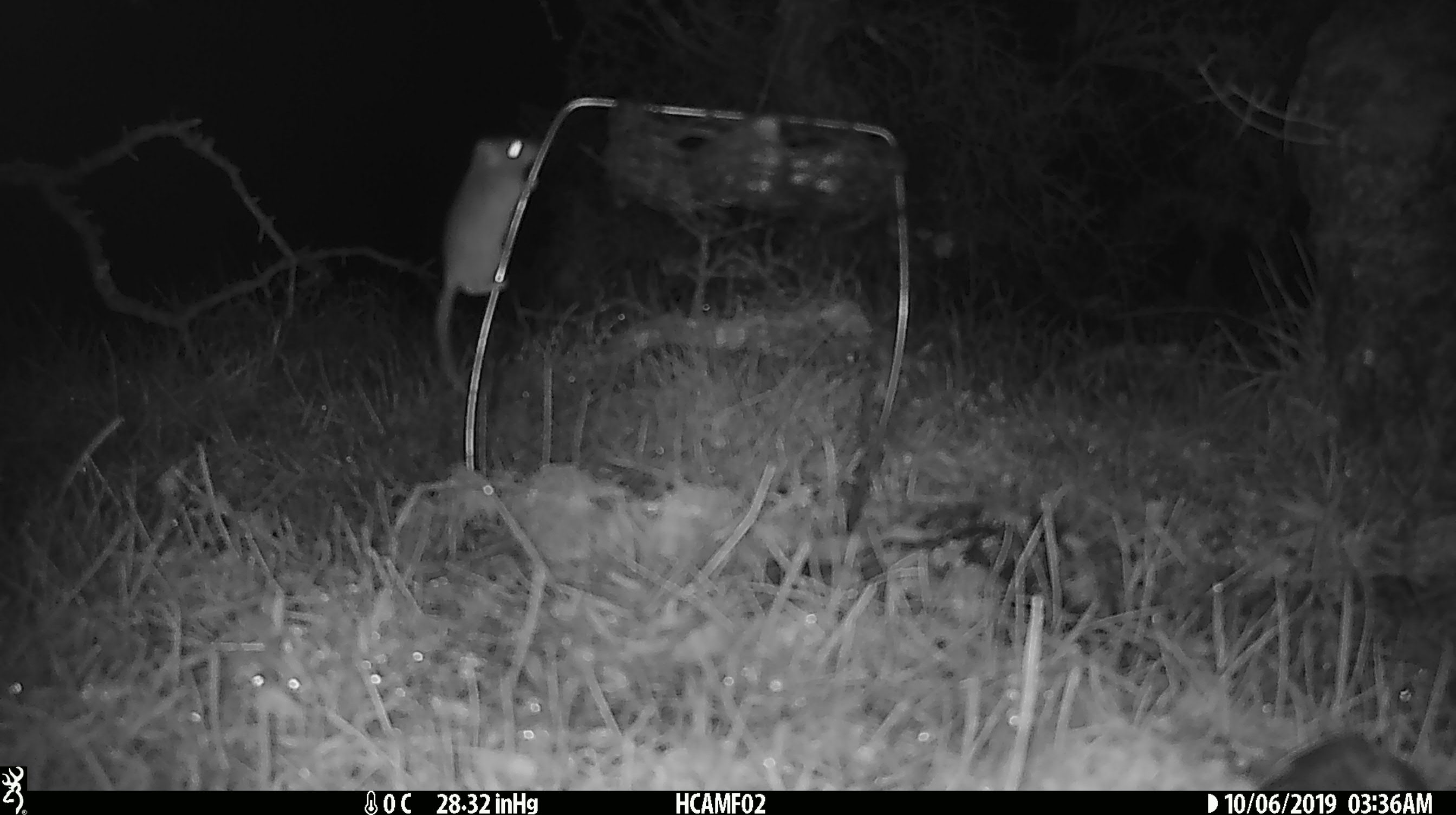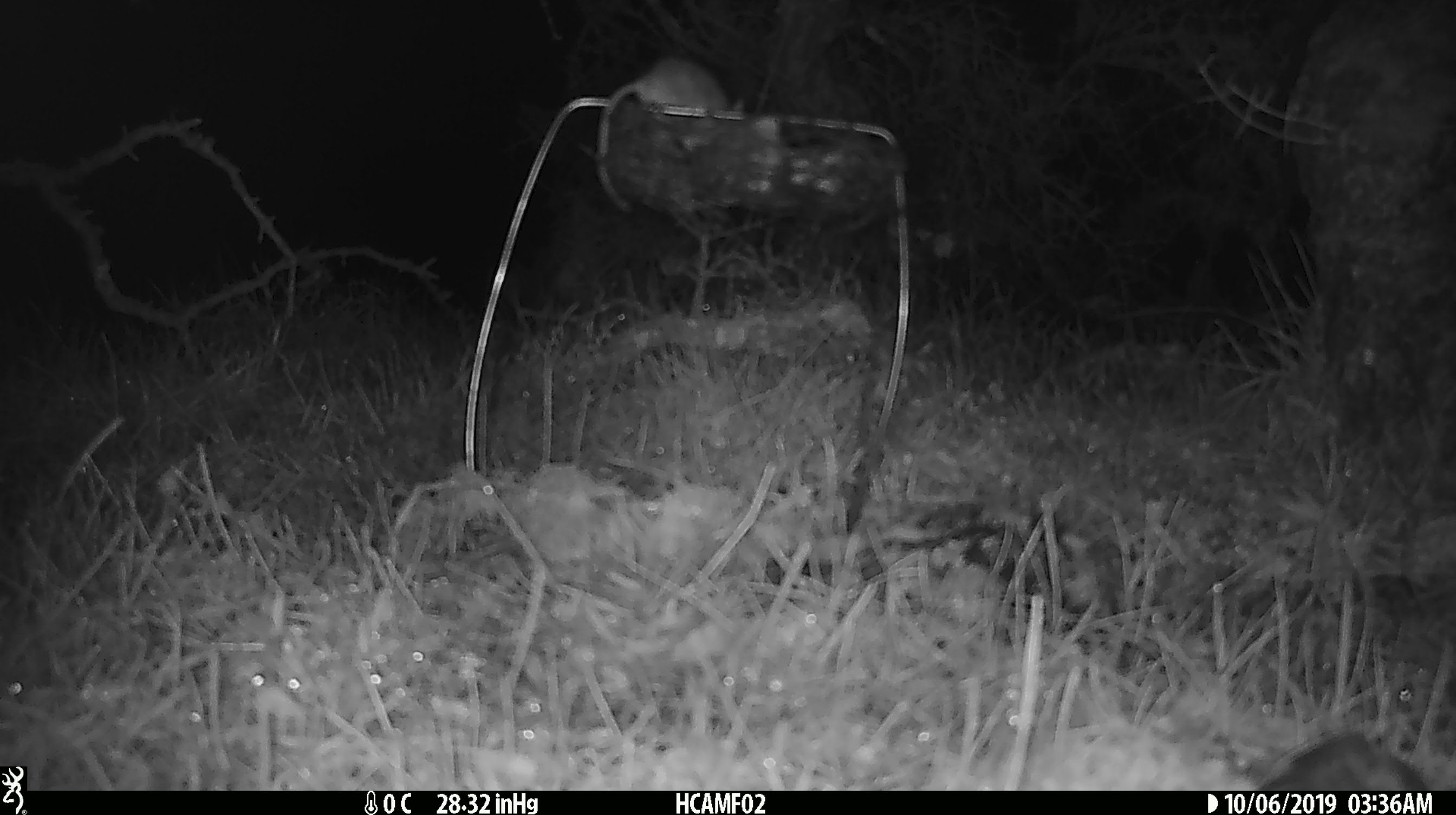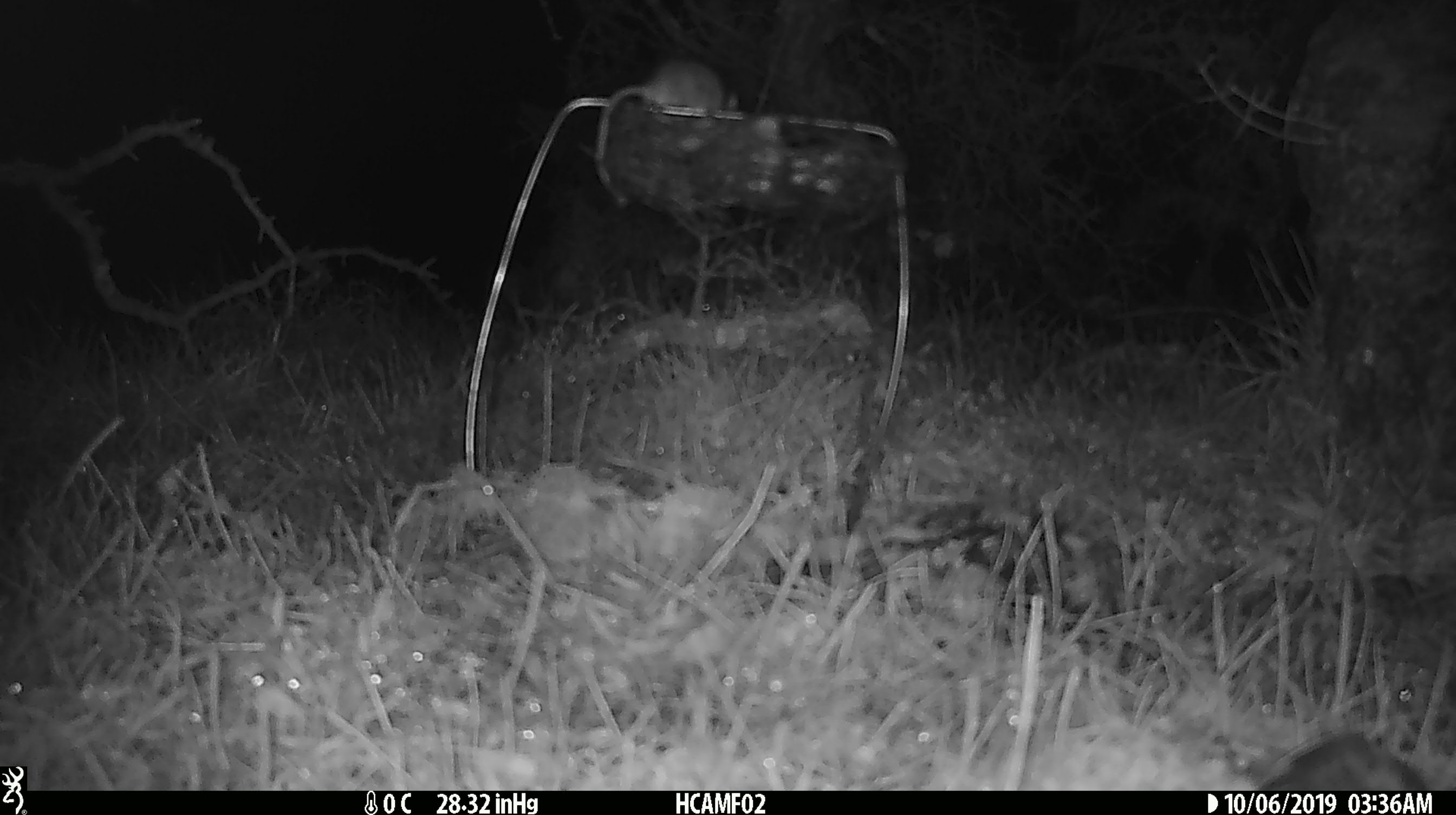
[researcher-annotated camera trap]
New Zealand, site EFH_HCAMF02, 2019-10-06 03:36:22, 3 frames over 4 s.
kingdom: Animalia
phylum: Chordata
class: Mammalia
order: Rodentia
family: Muridae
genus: Mus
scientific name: Mus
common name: mouse